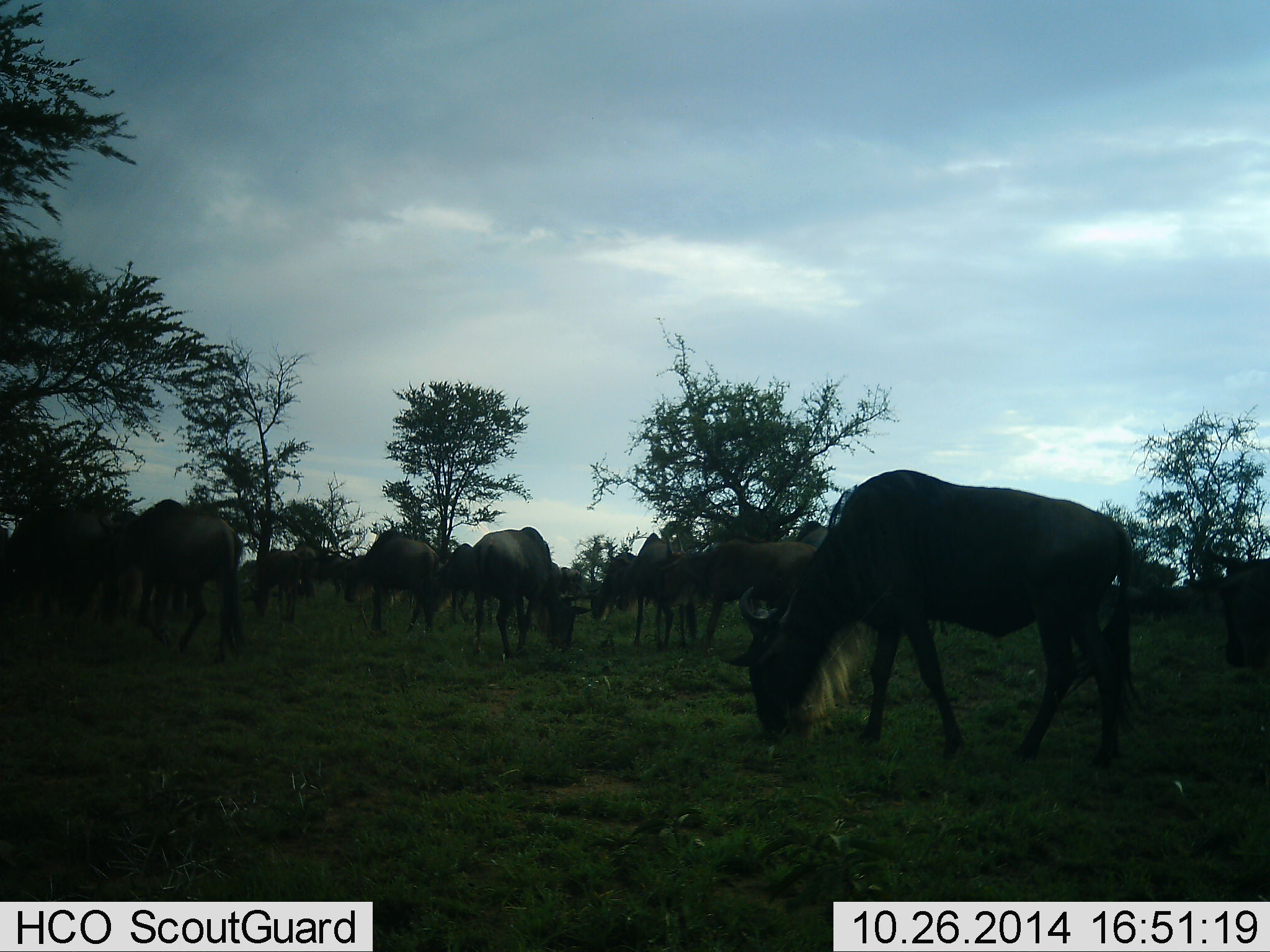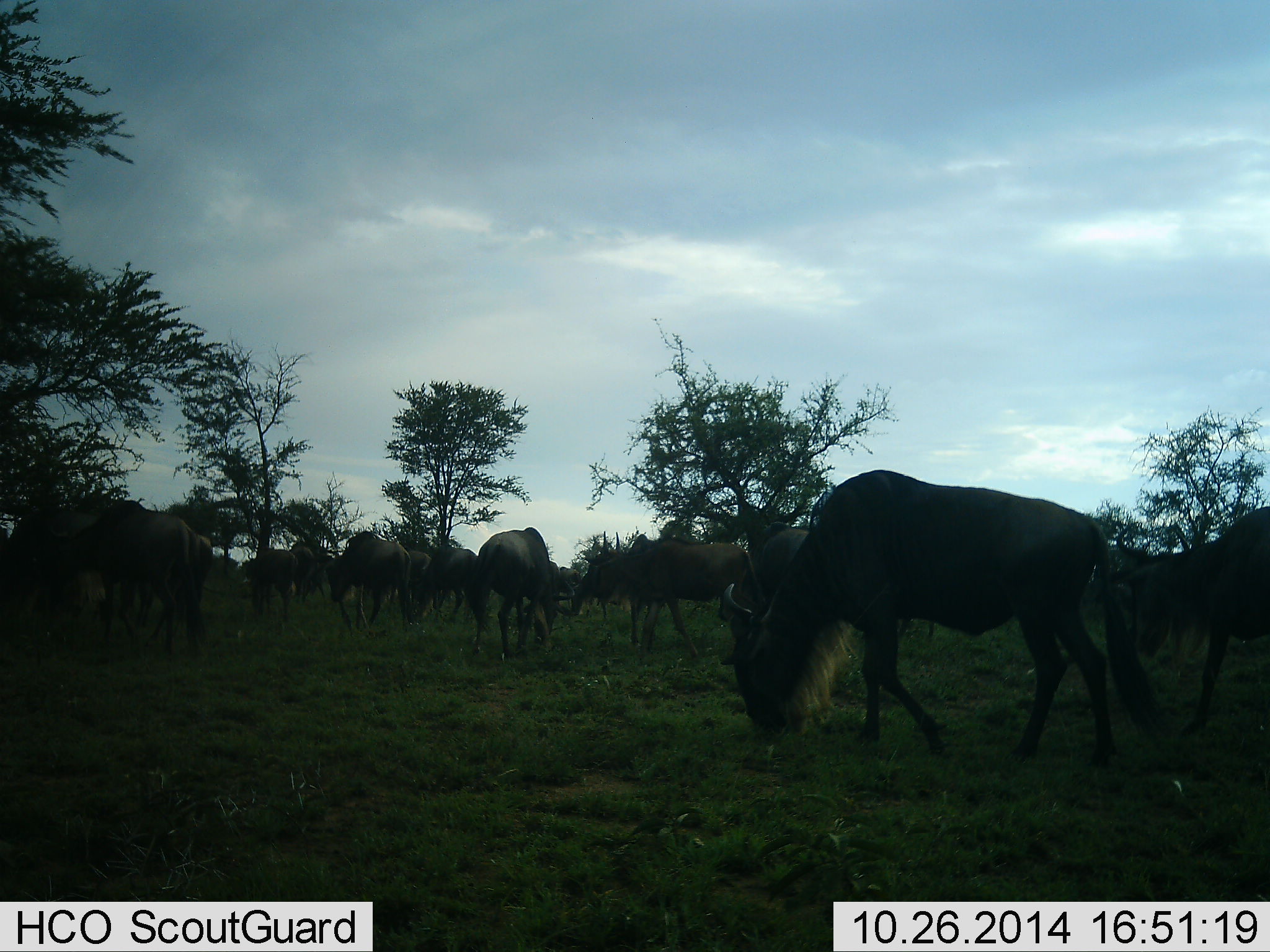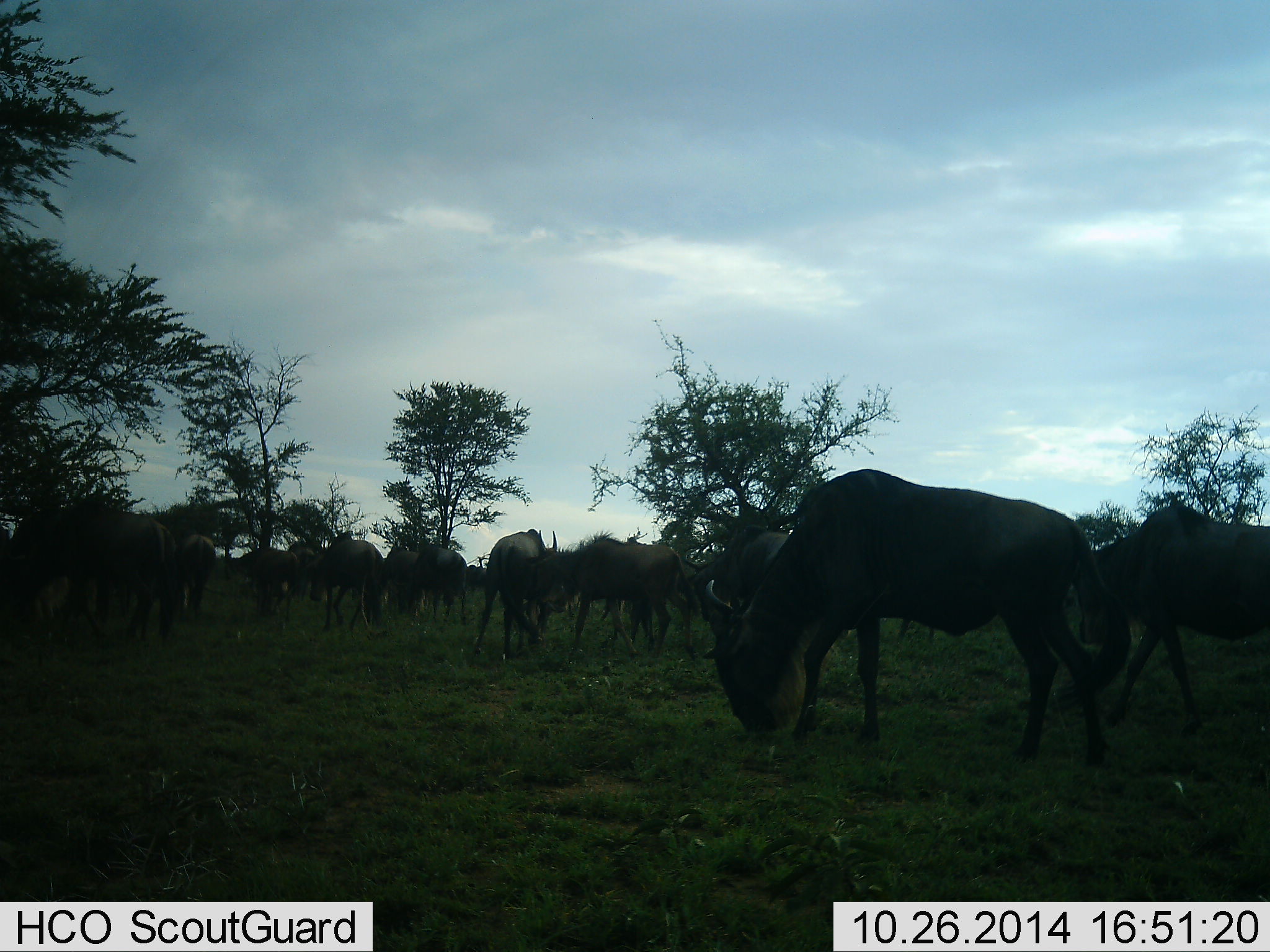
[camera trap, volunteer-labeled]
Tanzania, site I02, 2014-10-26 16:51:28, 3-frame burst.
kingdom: Animalia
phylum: Chordata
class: Mammalia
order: Artiodactyla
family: Bovidae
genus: Connochaetes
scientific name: Connochaetes taurinus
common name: blue wildebeest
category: wildebeest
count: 11-50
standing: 40%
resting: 0%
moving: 50%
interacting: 0%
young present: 10%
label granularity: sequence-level